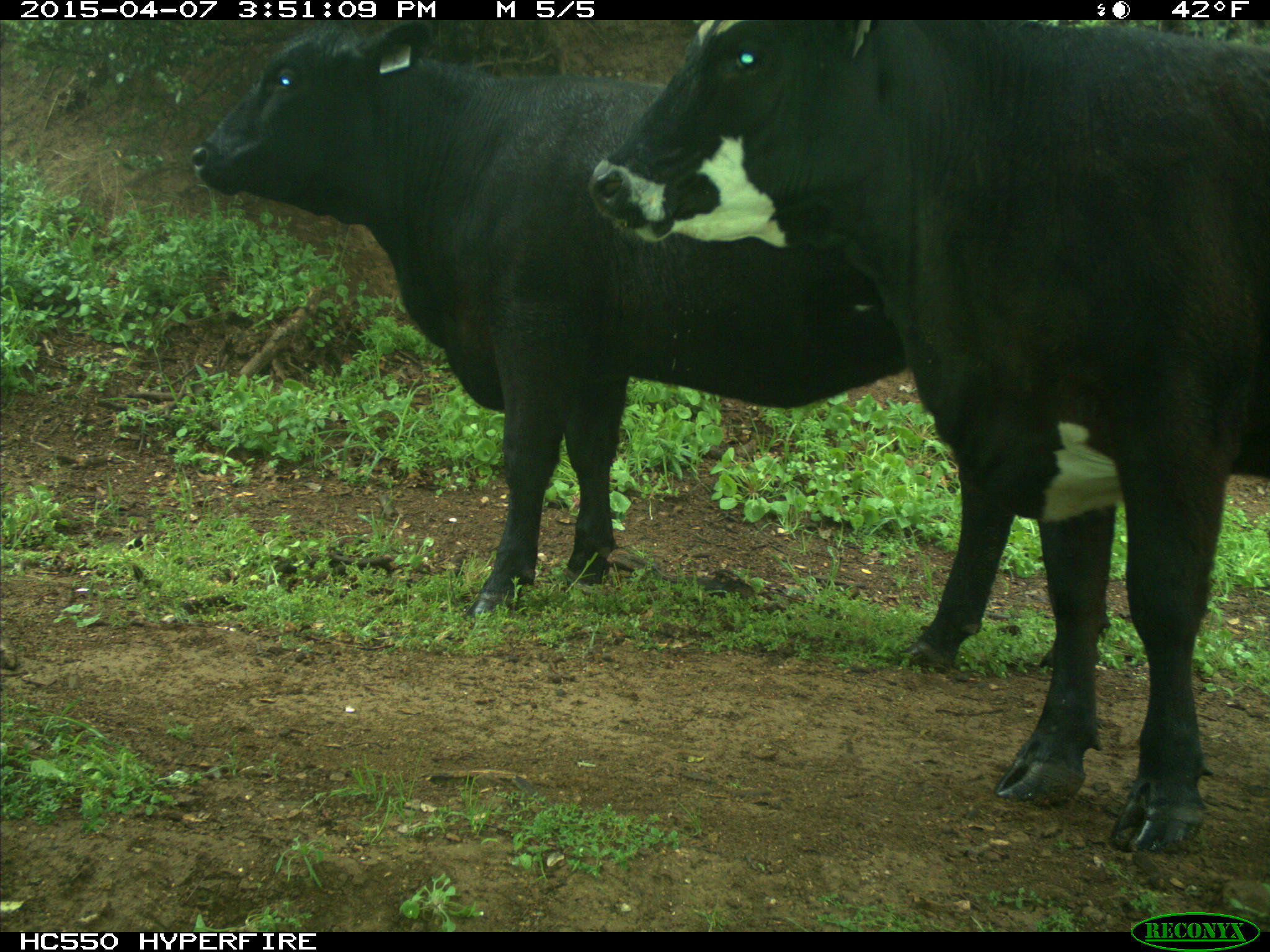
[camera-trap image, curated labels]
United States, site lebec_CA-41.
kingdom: Animalia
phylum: Chordata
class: Mammalia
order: Artiodactyla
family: Bovidae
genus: Bos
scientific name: Bos taurus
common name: domestic cow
Bos taurus (domestic cow).